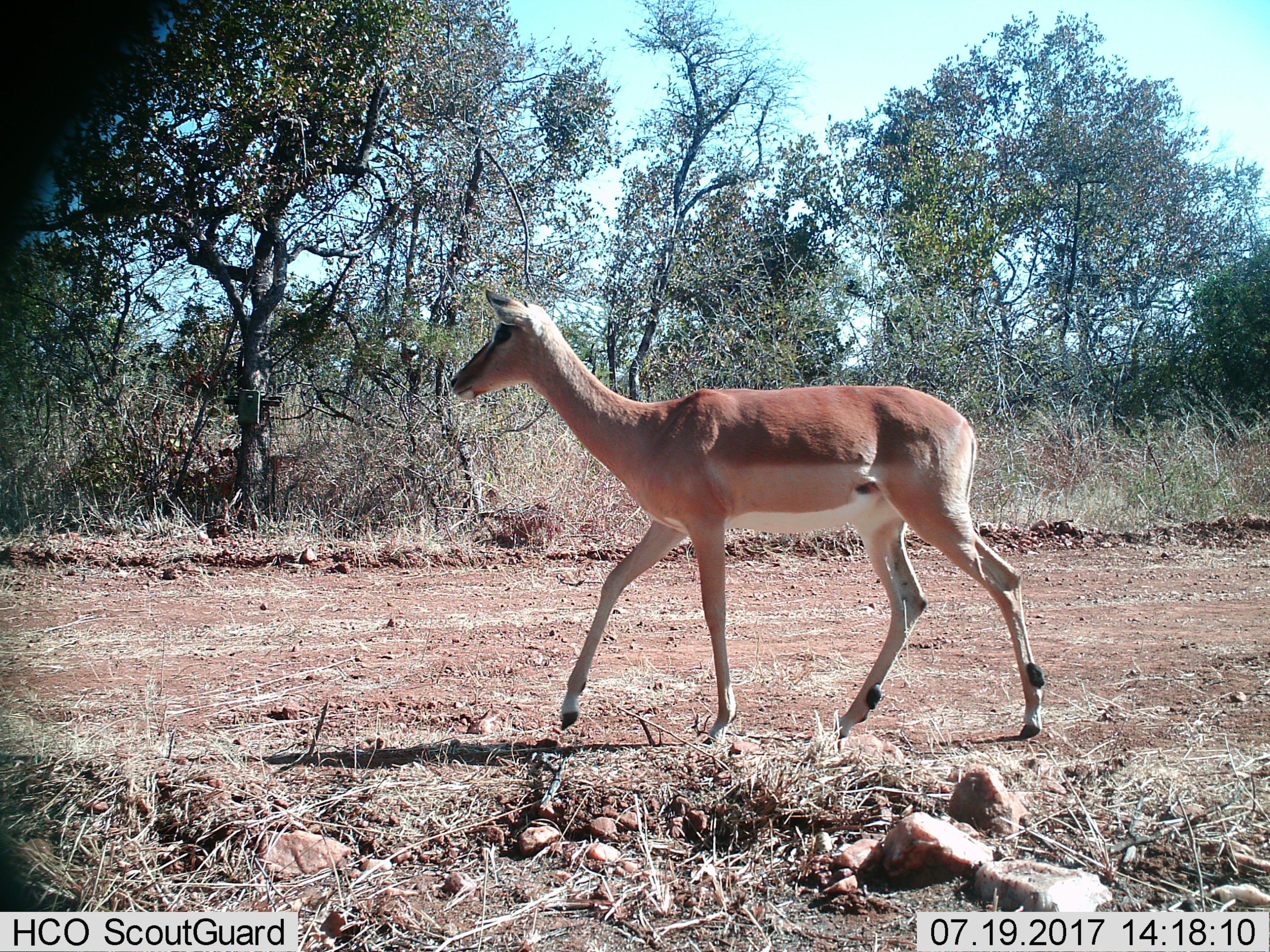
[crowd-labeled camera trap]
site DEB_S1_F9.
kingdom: Animalia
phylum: Chordata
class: Mammalia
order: Artiodactyla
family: Bovidae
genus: Aepyceros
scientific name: Aepyceros melampus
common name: impala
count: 1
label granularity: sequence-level